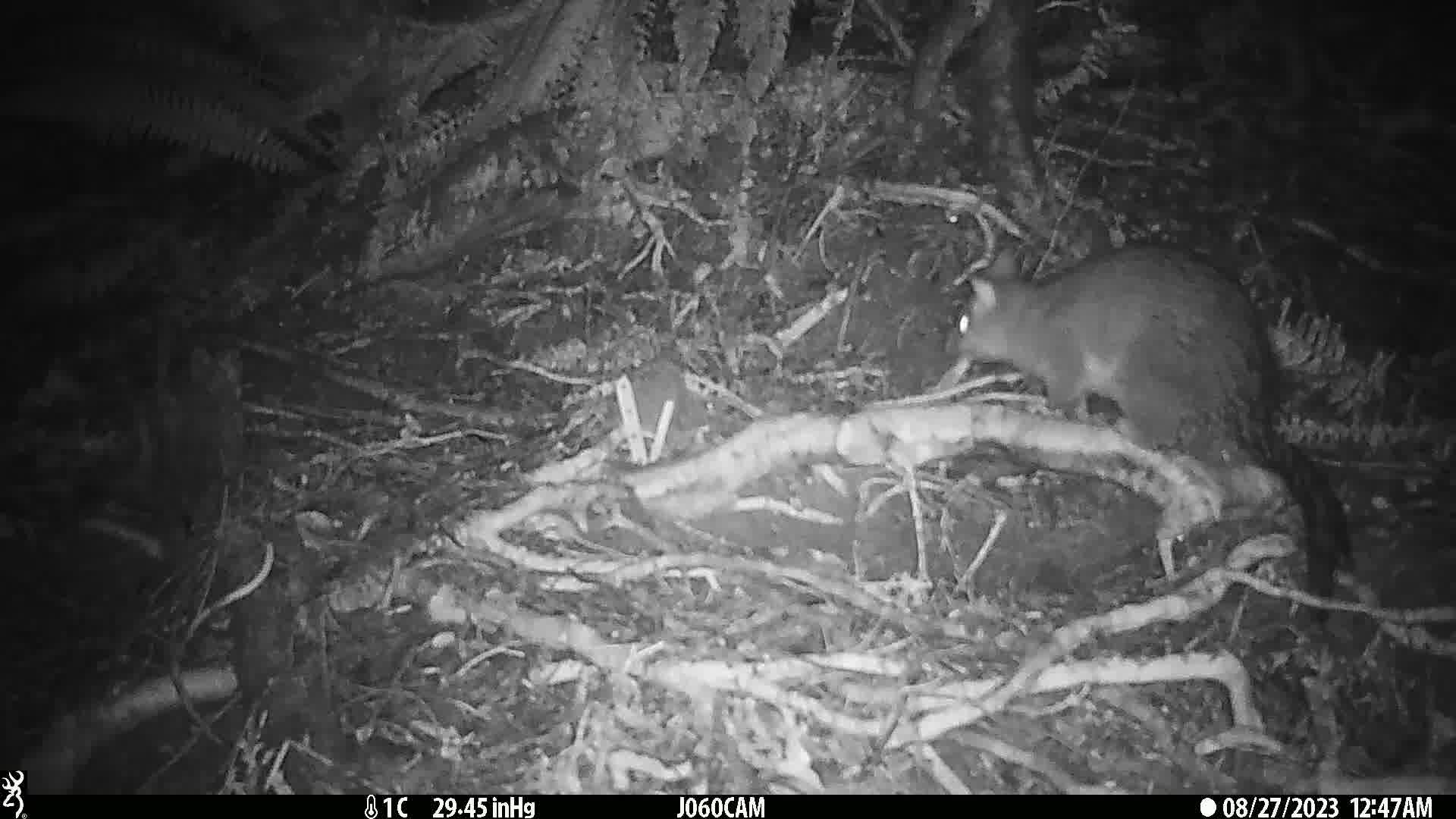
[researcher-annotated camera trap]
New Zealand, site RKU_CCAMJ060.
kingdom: Animalia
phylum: Chordata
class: Mammalia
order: Diprotodontia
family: Phalangeridae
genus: Trichosurus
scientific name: Trichosurus vulpecula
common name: common brushtail possum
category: possum